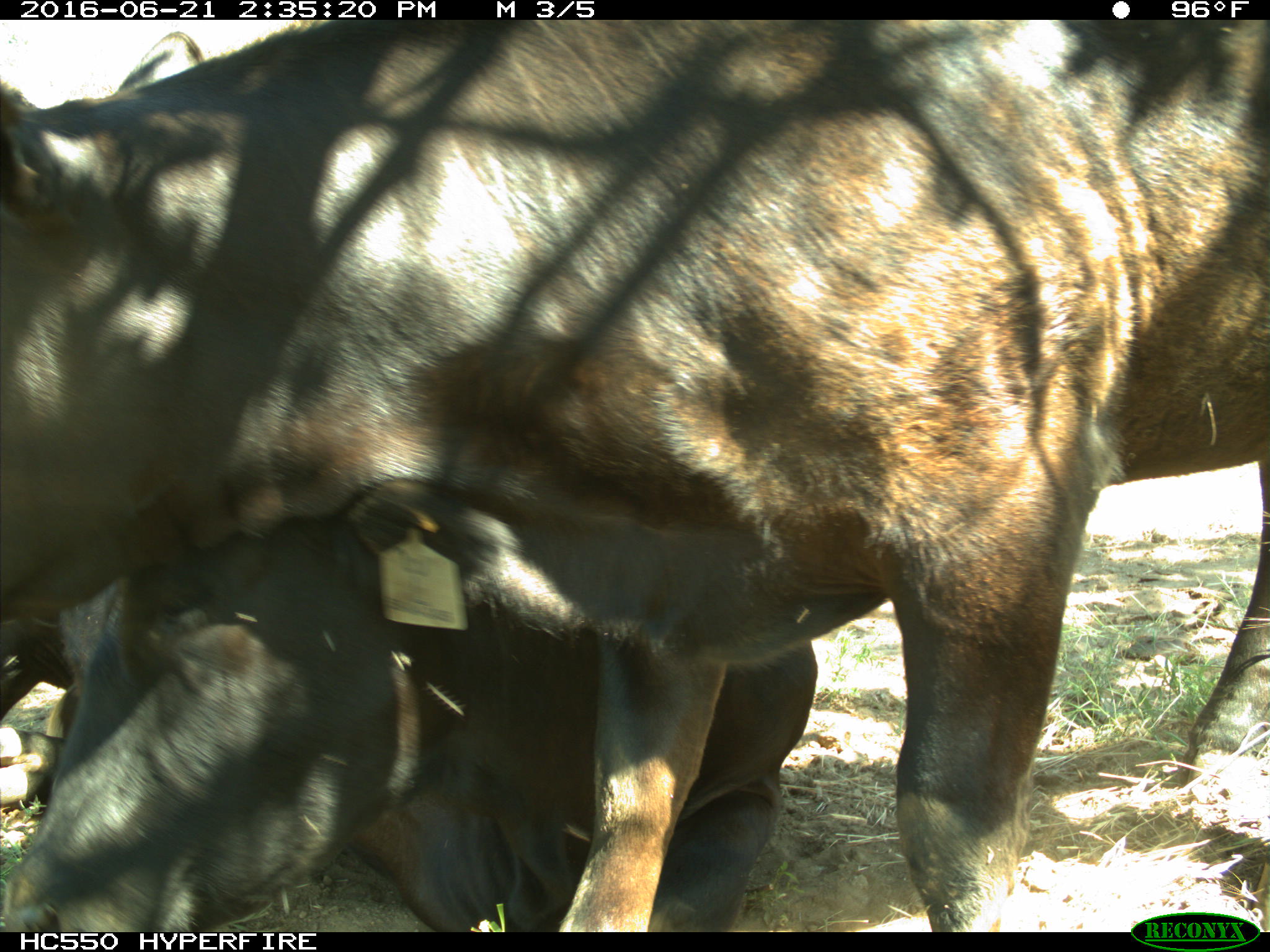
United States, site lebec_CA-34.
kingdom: Animalia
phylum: Chordata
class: Mammalia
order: Artiodactyla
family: Bovidae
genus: Bos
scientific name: Bos taurus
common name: domestic cow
Bos taurus (domestic cow).